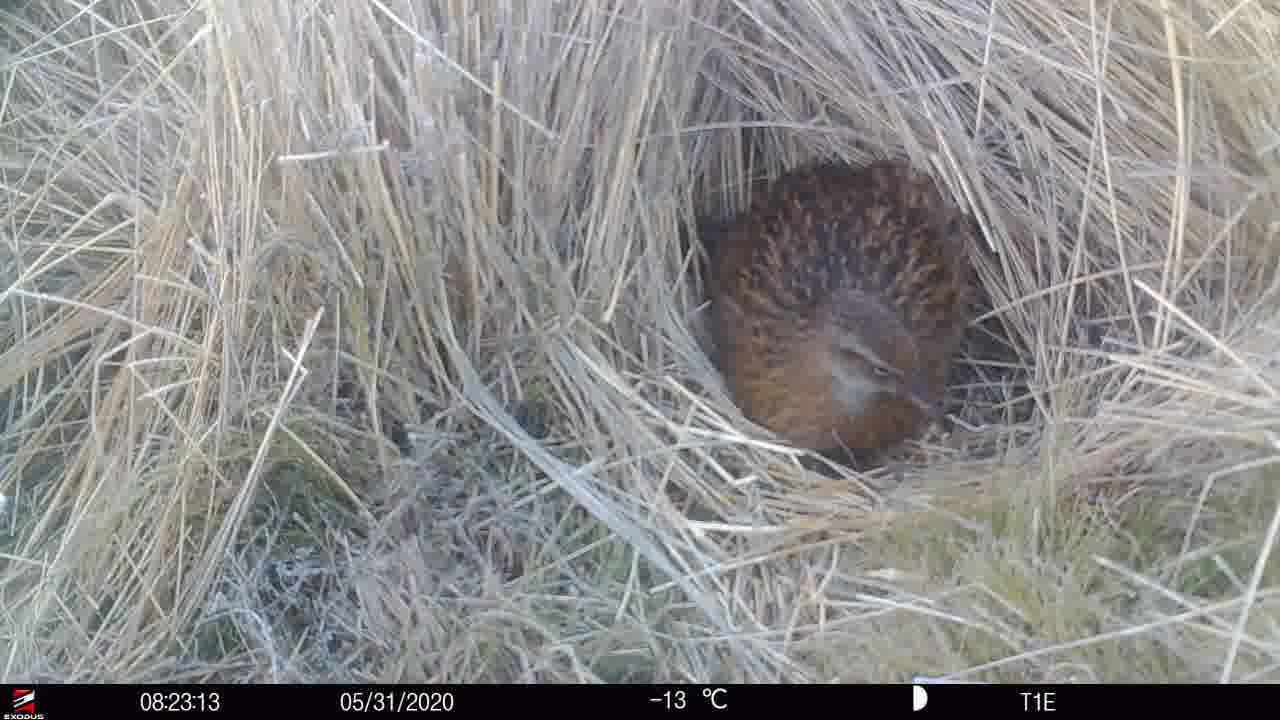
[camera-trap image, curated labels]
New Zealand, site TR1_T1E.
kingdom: Animalia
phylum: Chordata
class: Aves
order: Gruiformes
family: Rallidae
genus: Gallirallus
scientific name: Gallirallus australis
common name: weka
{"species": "weka (Gallirallus australis)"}